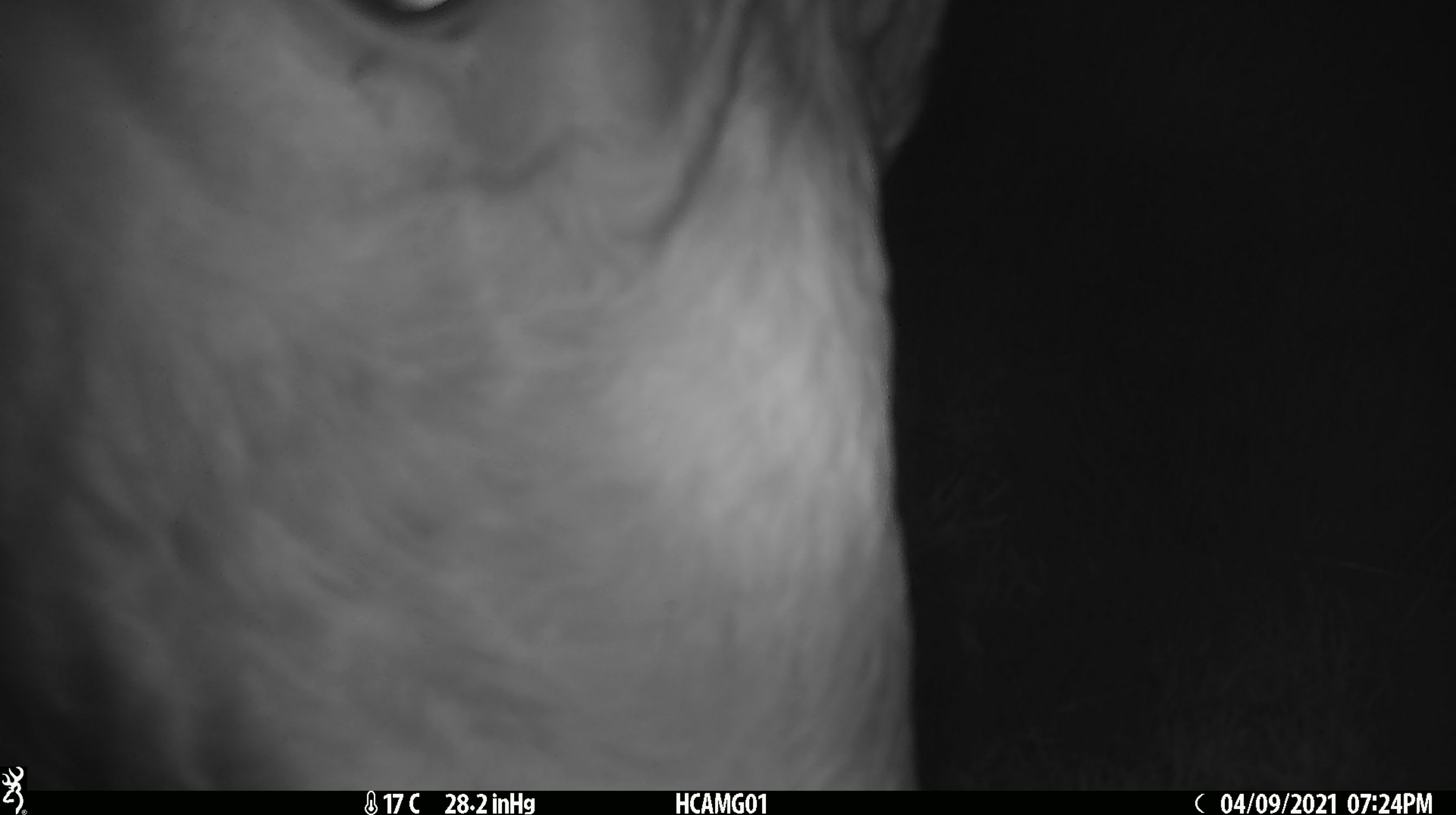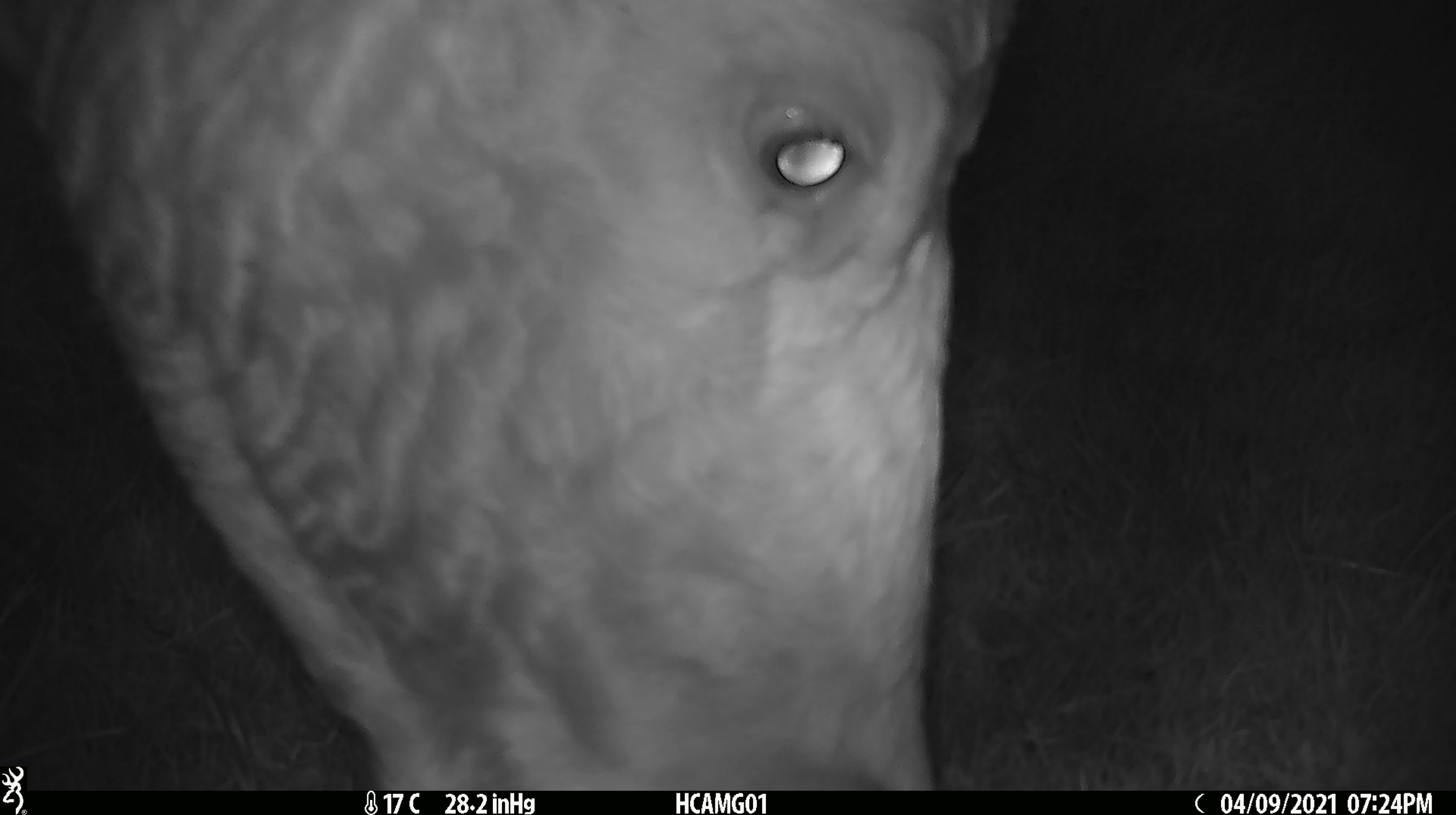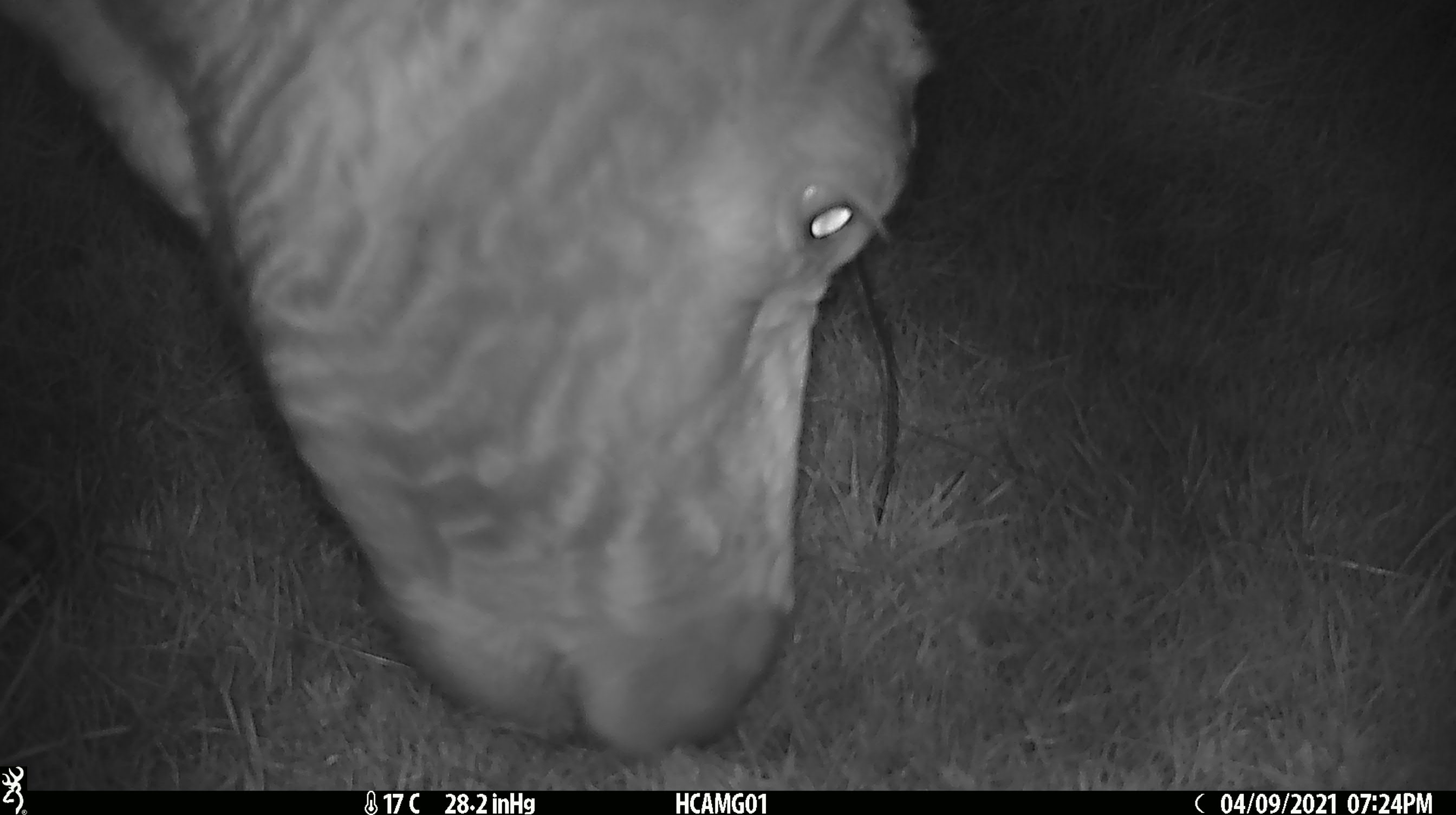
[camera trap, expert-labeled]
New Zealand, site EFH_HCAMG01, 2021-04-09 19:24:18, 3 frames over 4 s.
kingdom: Animalia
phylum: Chordata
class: Mammalia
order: Artiodactyla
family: Bovidae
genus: Bos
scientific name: Bos taurus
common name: domestic cow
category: cow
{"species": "cow (domestic cow) (Bos taurus)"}